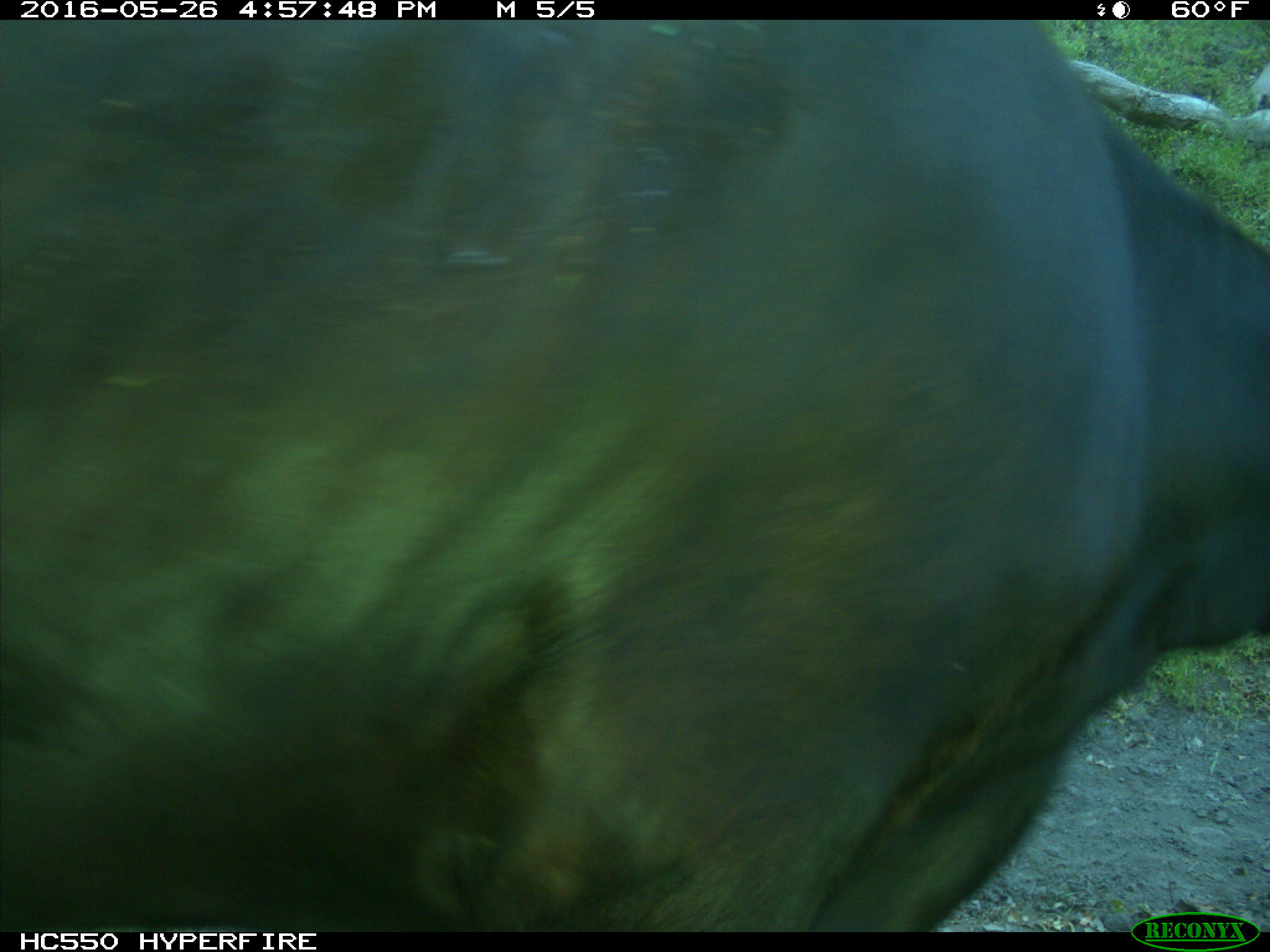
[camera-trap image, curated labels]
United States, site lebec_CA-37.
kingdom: Animalia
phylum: Chordata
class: Mammalia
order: Artiodactyla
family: Bovidae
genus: Bos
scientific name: Bos taurus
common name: domestic cow